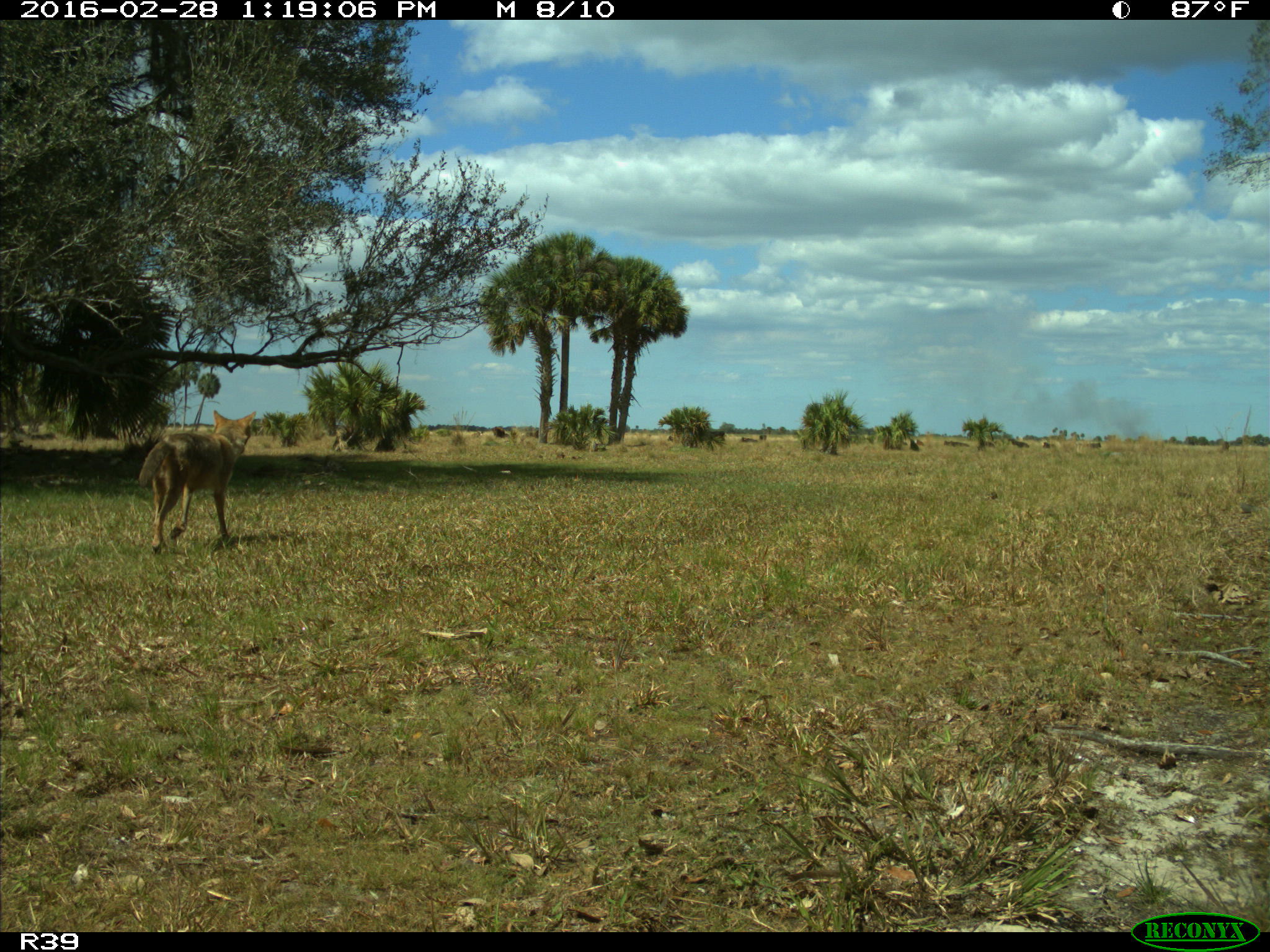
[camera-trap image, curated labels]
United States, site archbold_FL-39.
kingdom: Animalia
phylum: Chordata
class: Mammalia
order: Carnivora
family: Canidae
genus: Canis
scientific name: Canis latrans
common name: coyote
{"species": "Canis latrans (coyote)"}